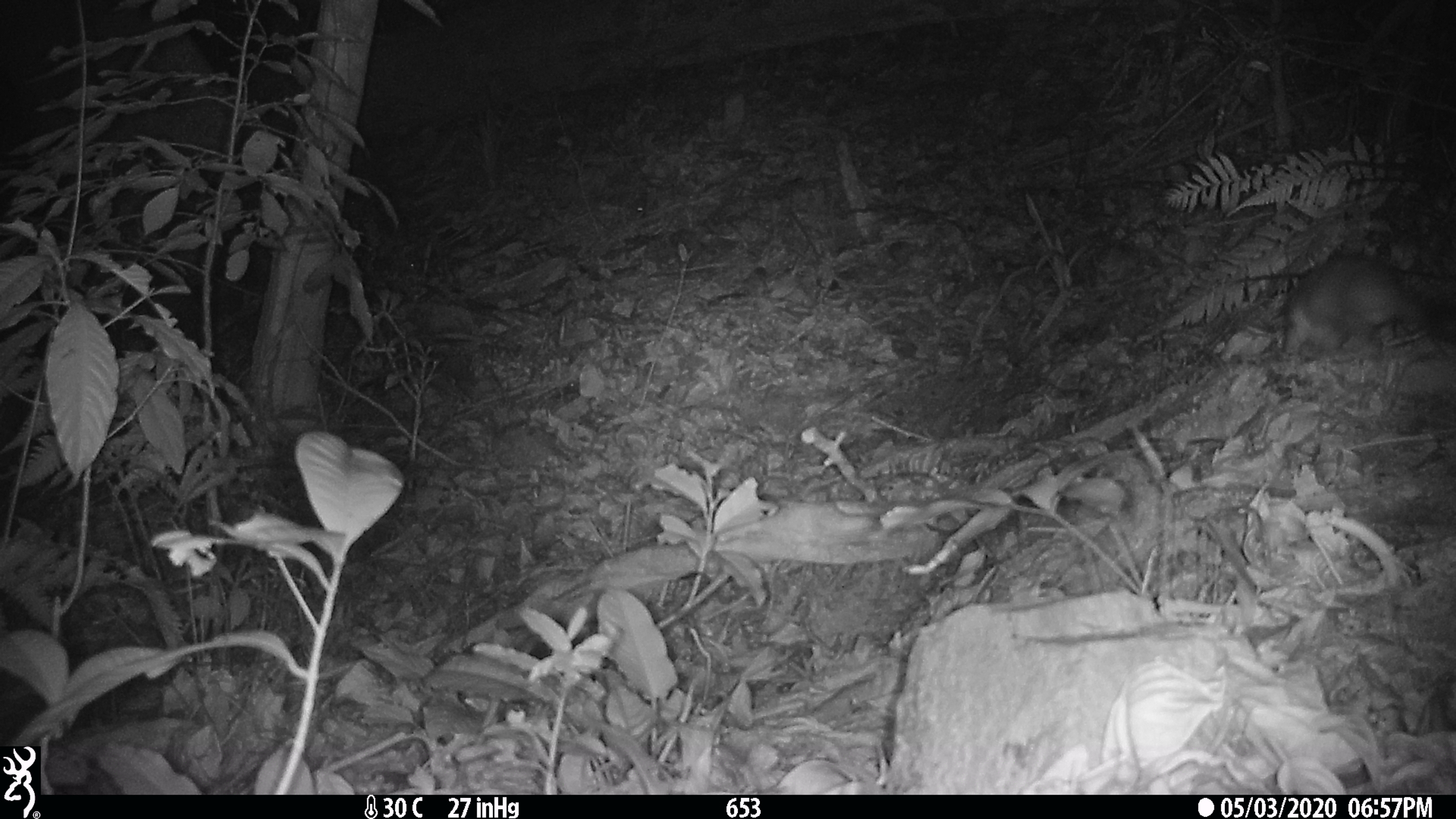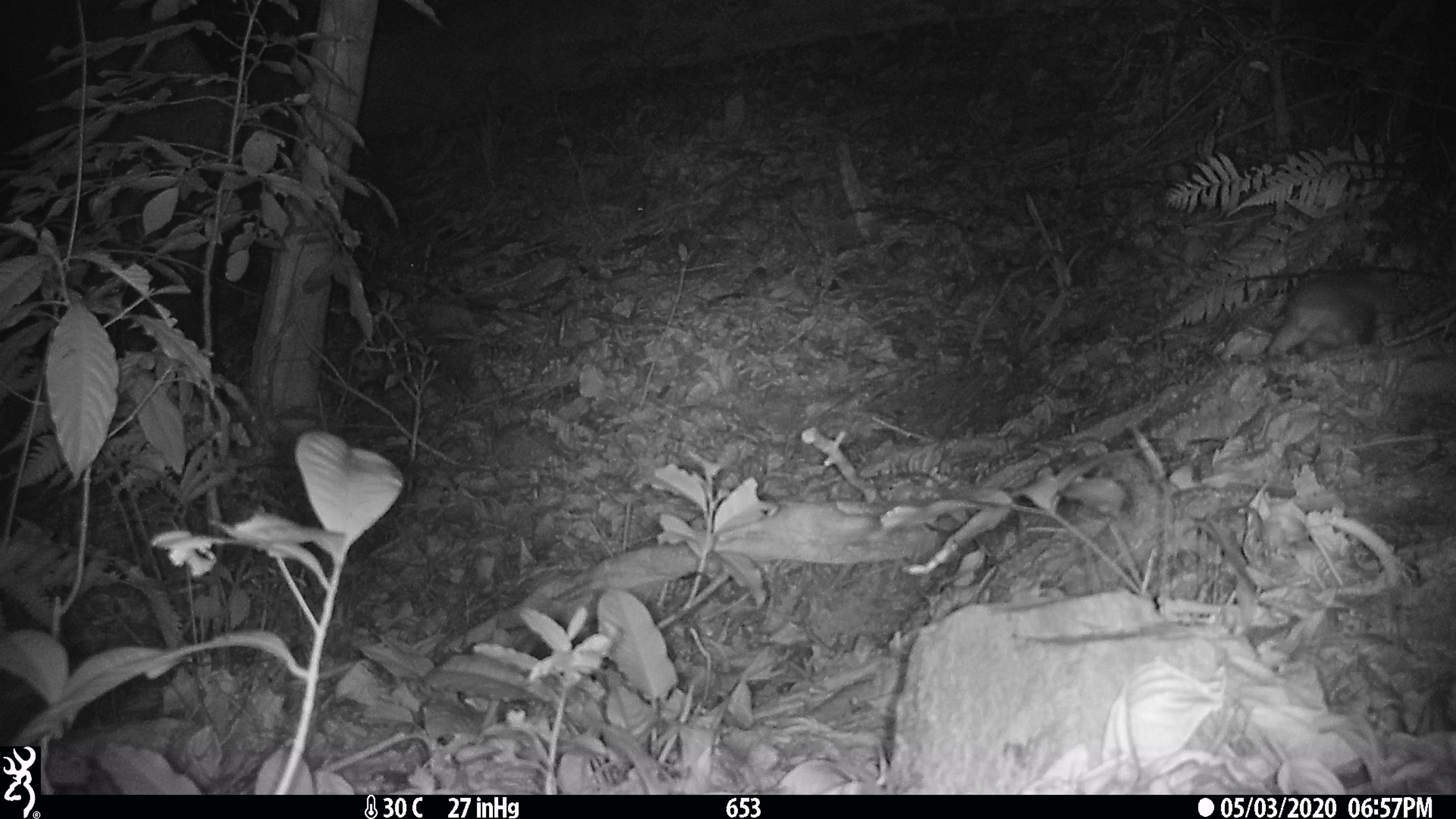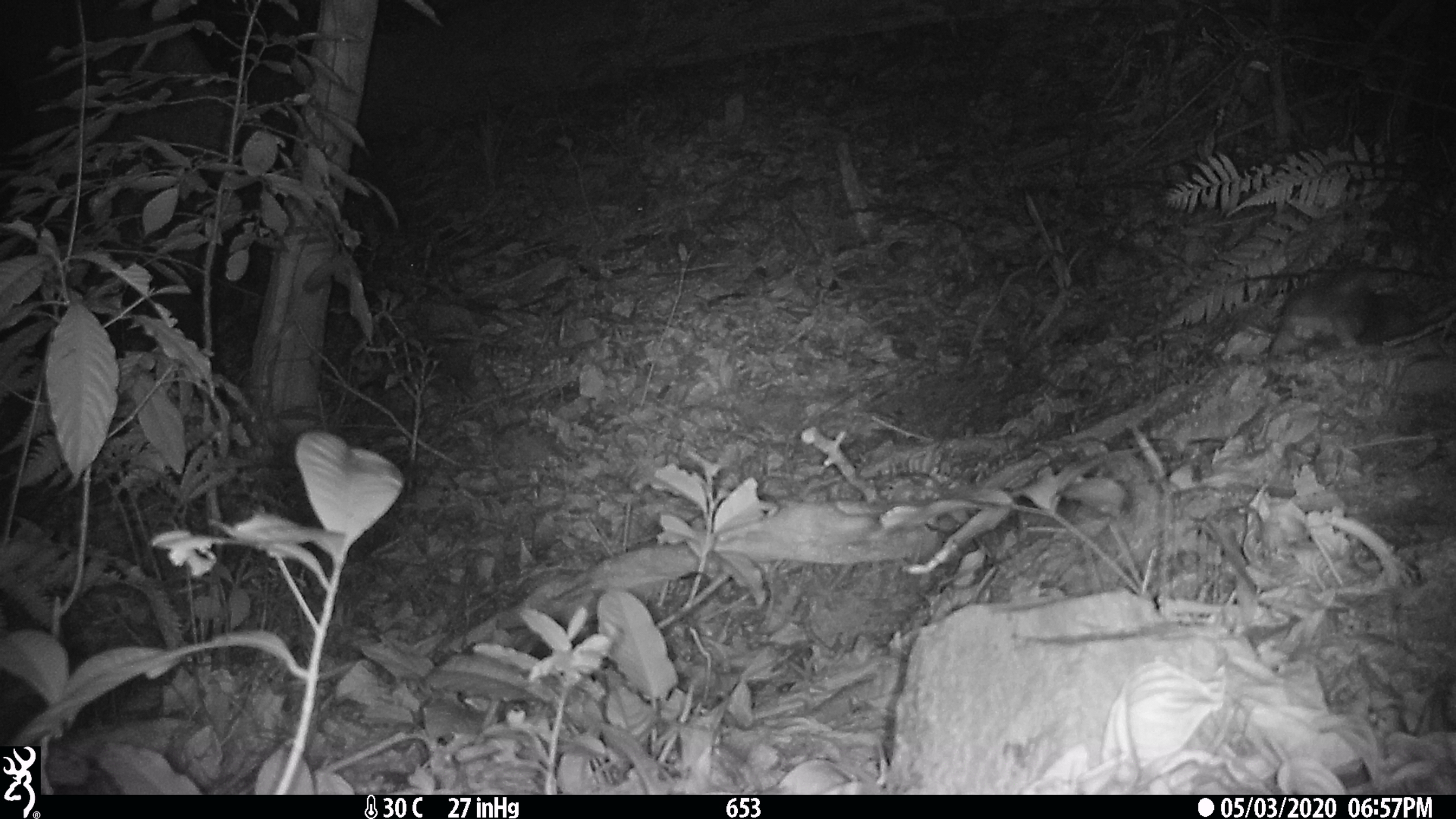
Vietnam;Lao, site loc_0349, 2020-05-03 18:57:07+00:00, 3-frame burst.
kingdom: Animalia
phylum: Chordata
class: Mammalia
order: Carnivora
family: Mustelidae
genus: Melogale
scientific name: Melogale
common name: ferret badger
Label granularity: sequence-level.